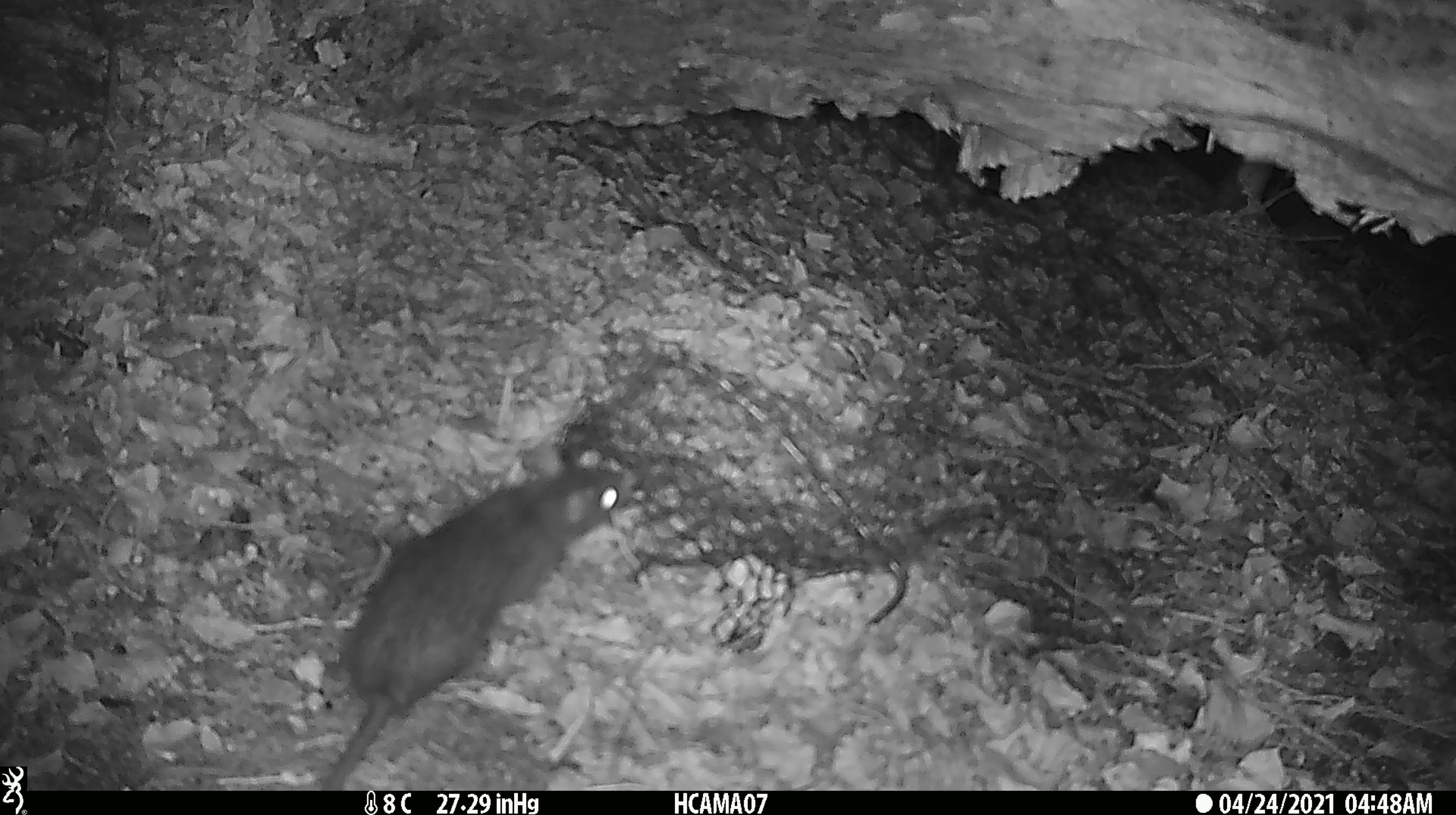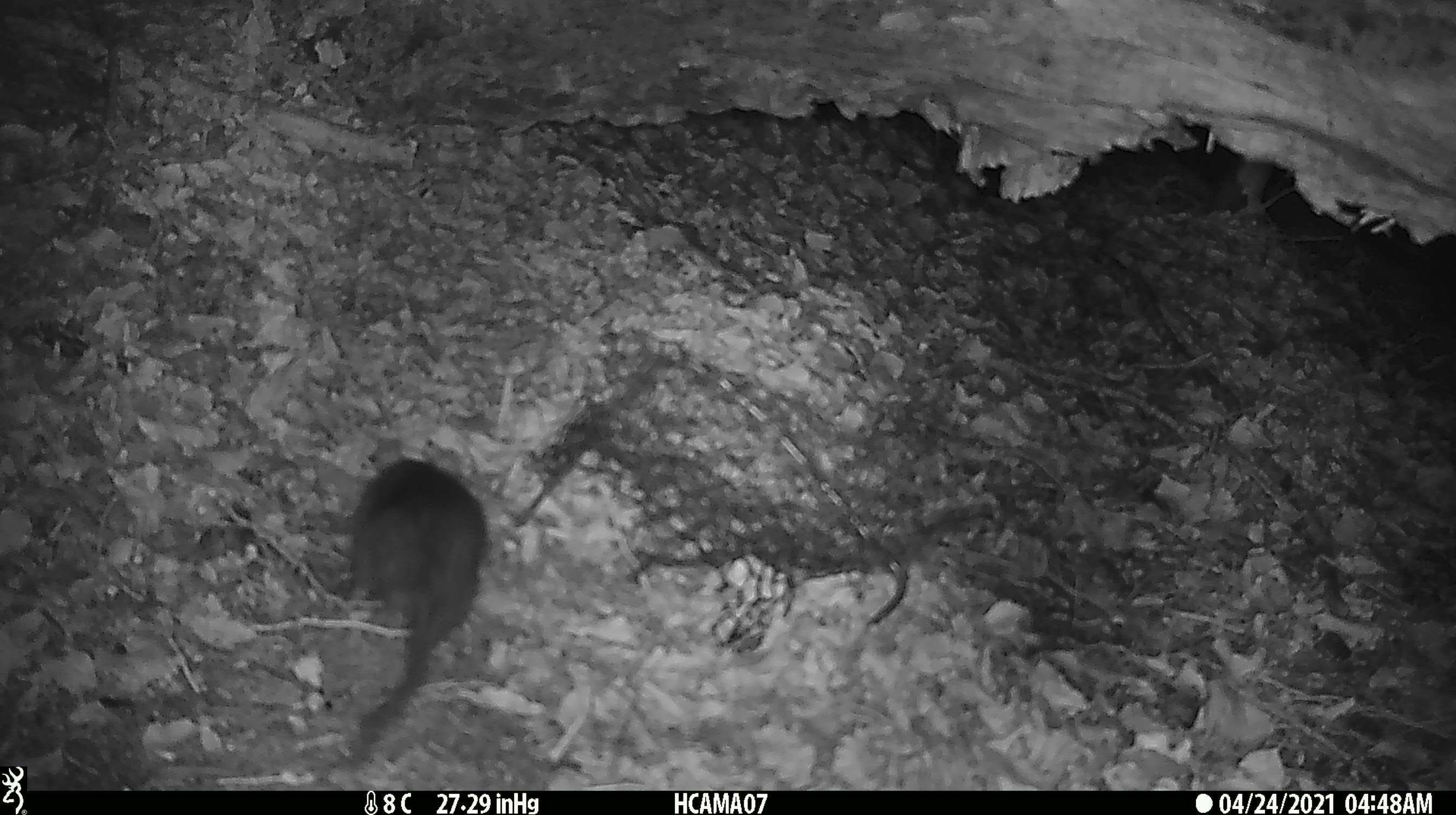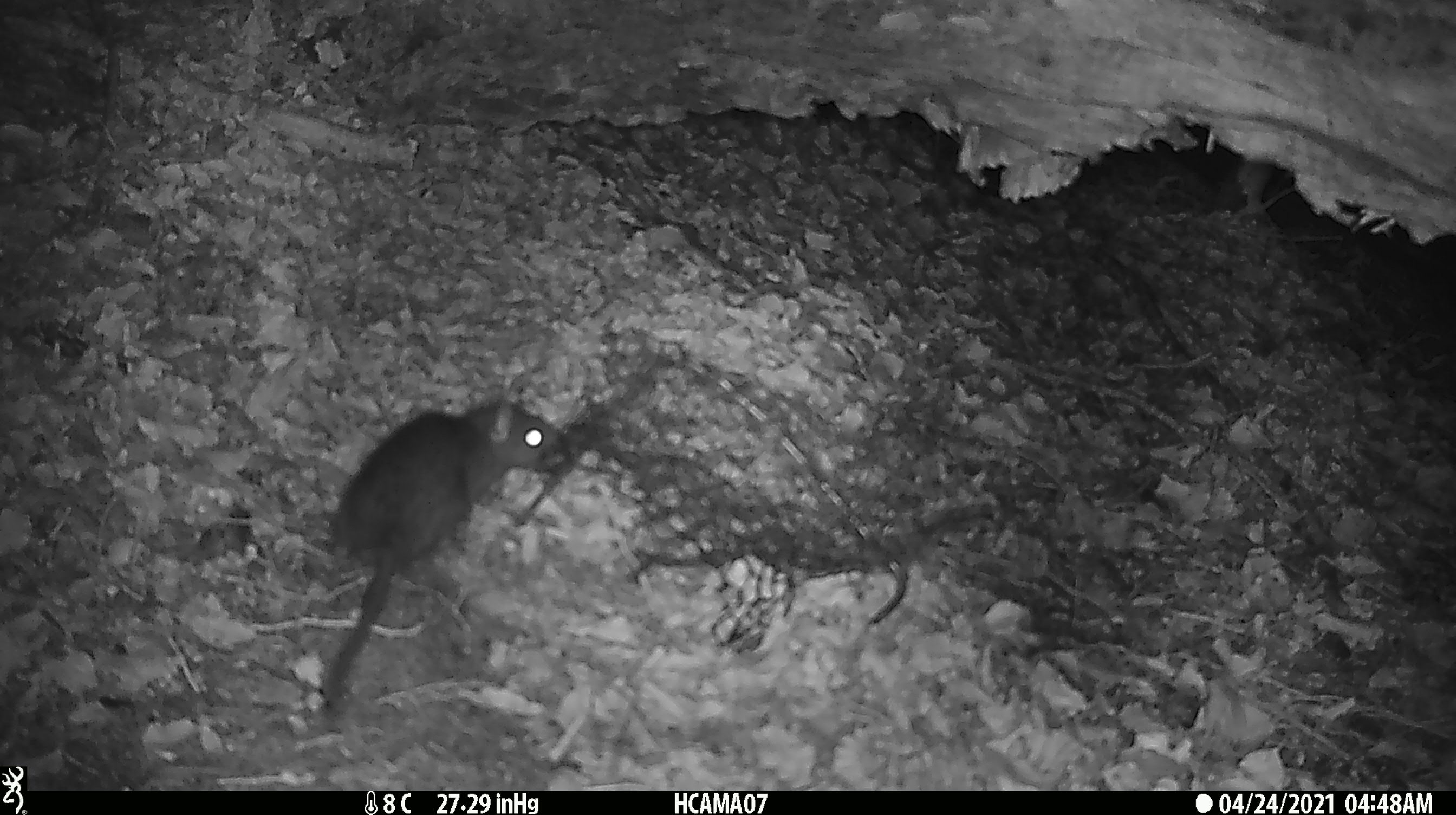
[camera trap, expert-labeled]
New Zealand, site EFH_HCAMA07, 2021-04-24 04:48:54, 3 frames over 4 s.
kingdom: Animalia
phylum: Chordata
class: Mammalia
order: Rodentia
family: Muridae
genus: Rattus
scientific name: Rattus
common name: rat